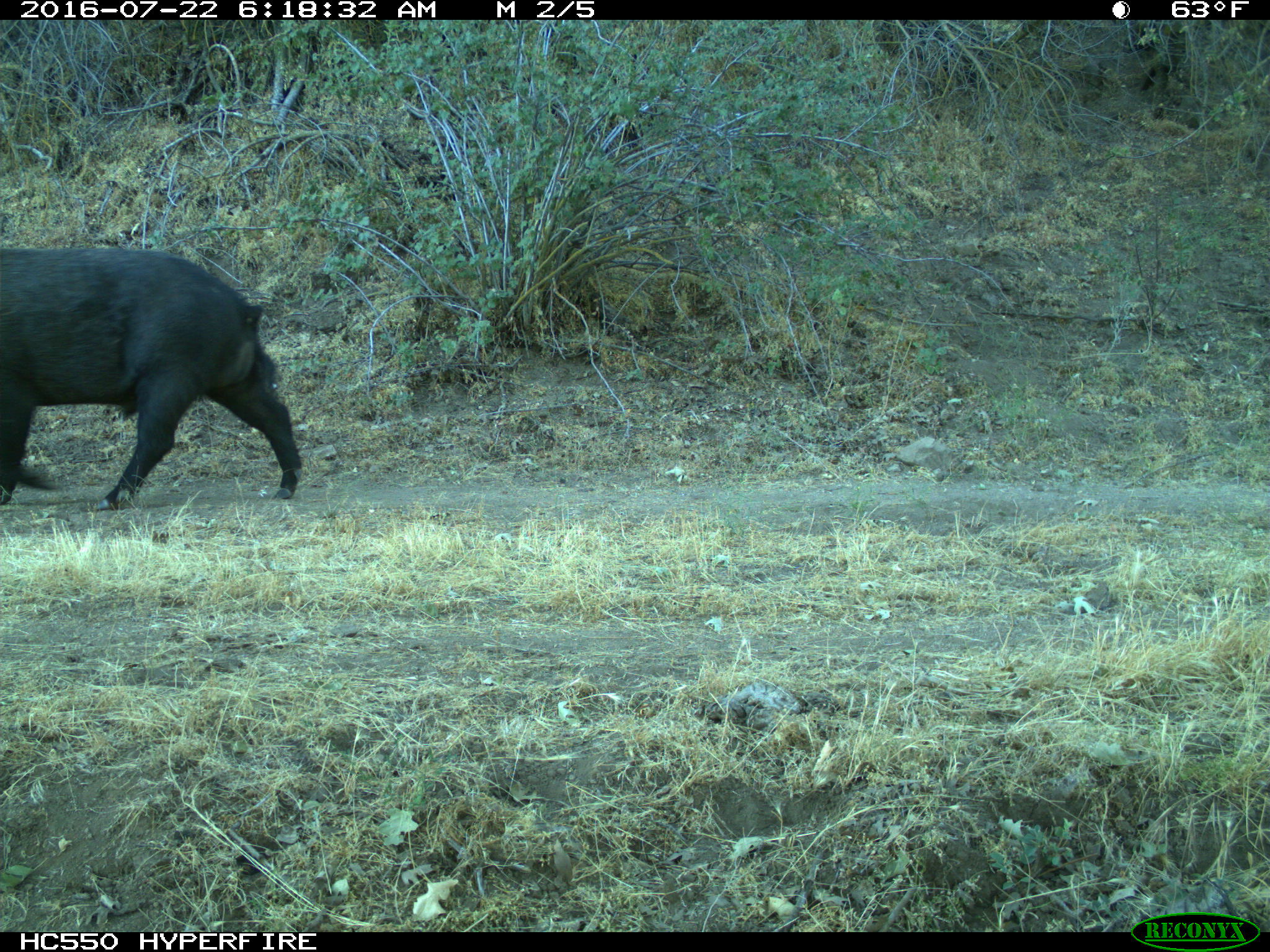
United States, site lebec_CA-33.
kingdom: Animalia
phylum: Chordata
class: Mammalia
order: Artiodactyla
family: Suidae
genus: Sus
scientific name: Sus scrofa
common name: wild boar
Sus scrofa (wild boar).